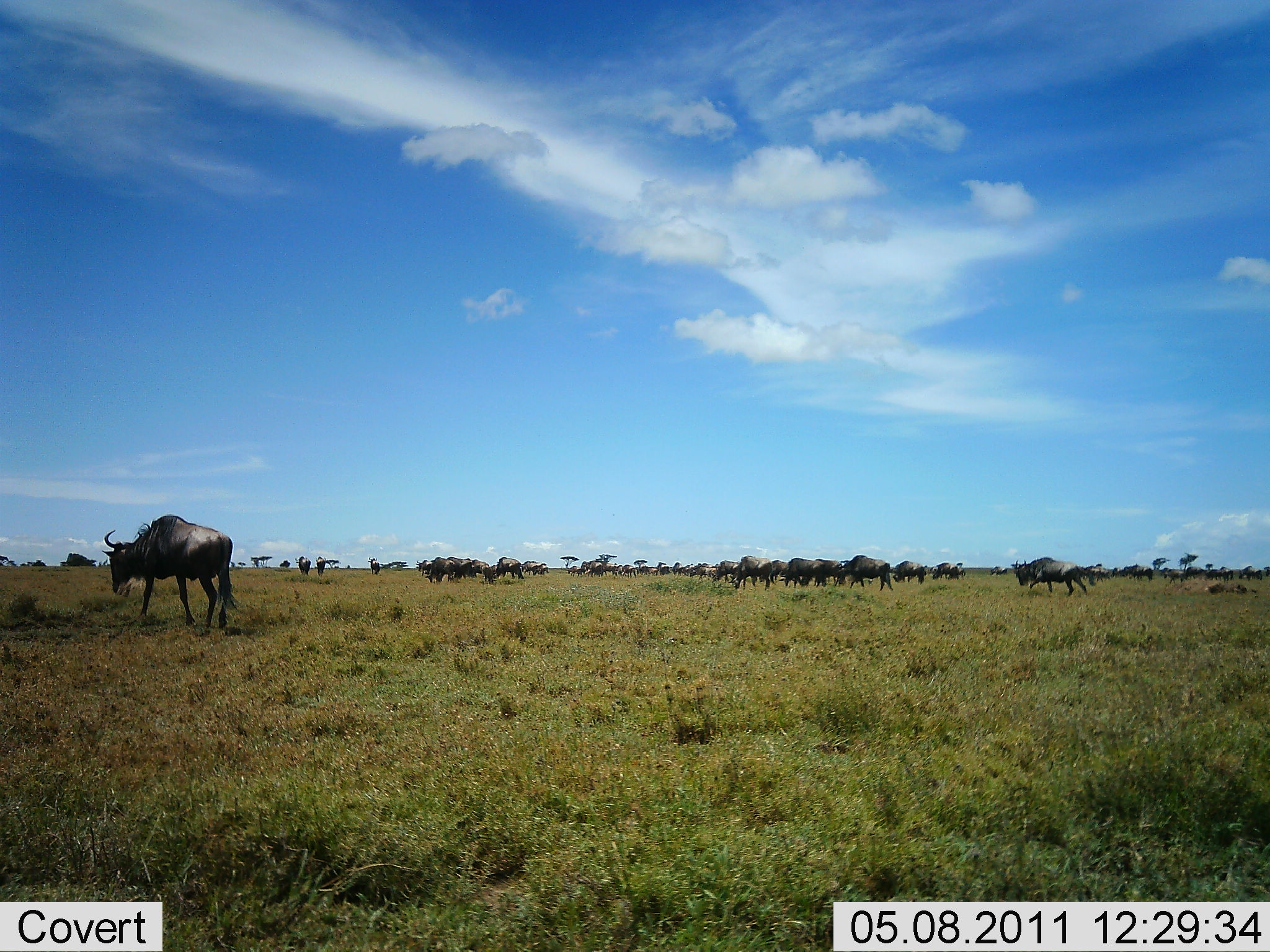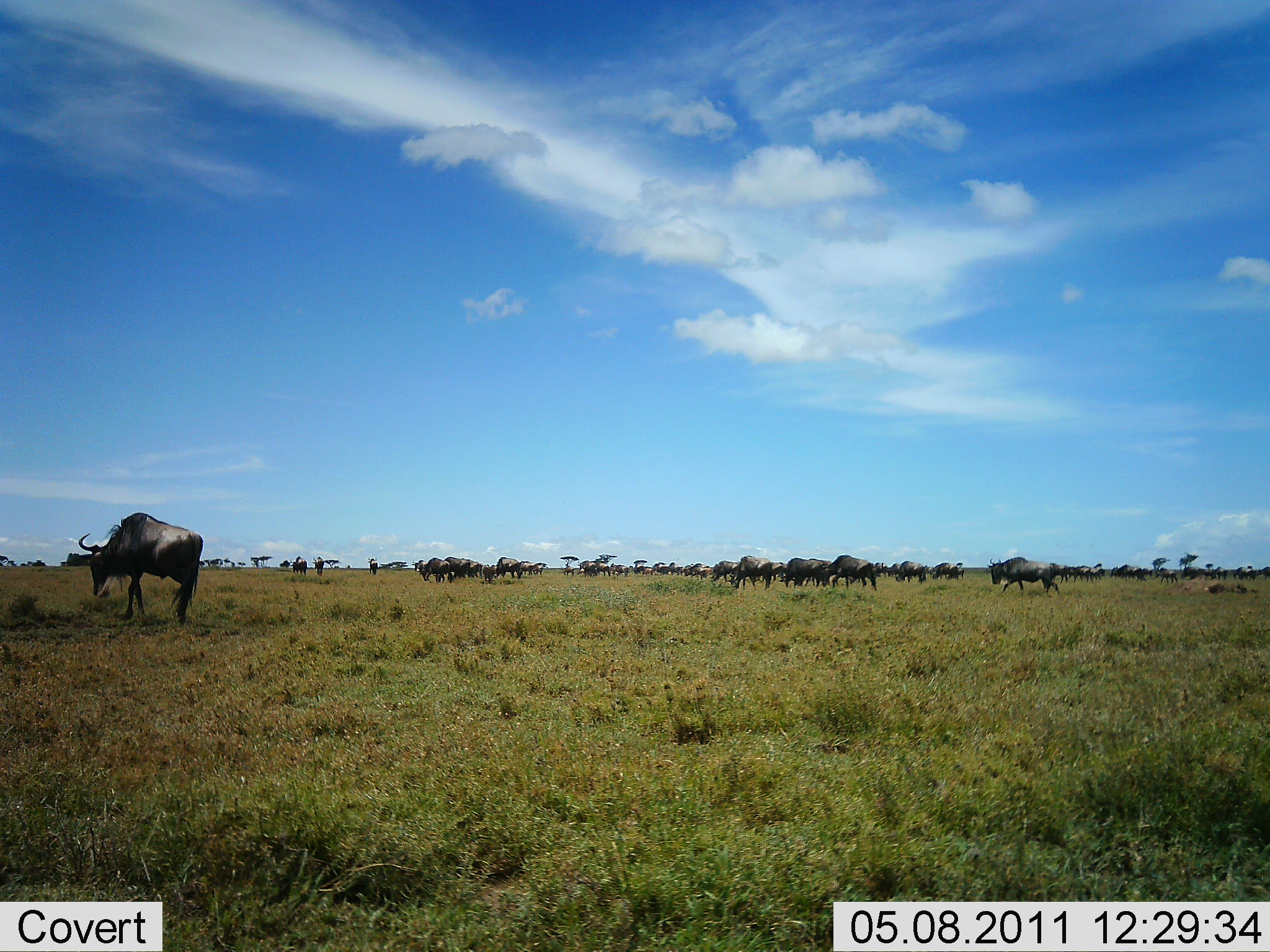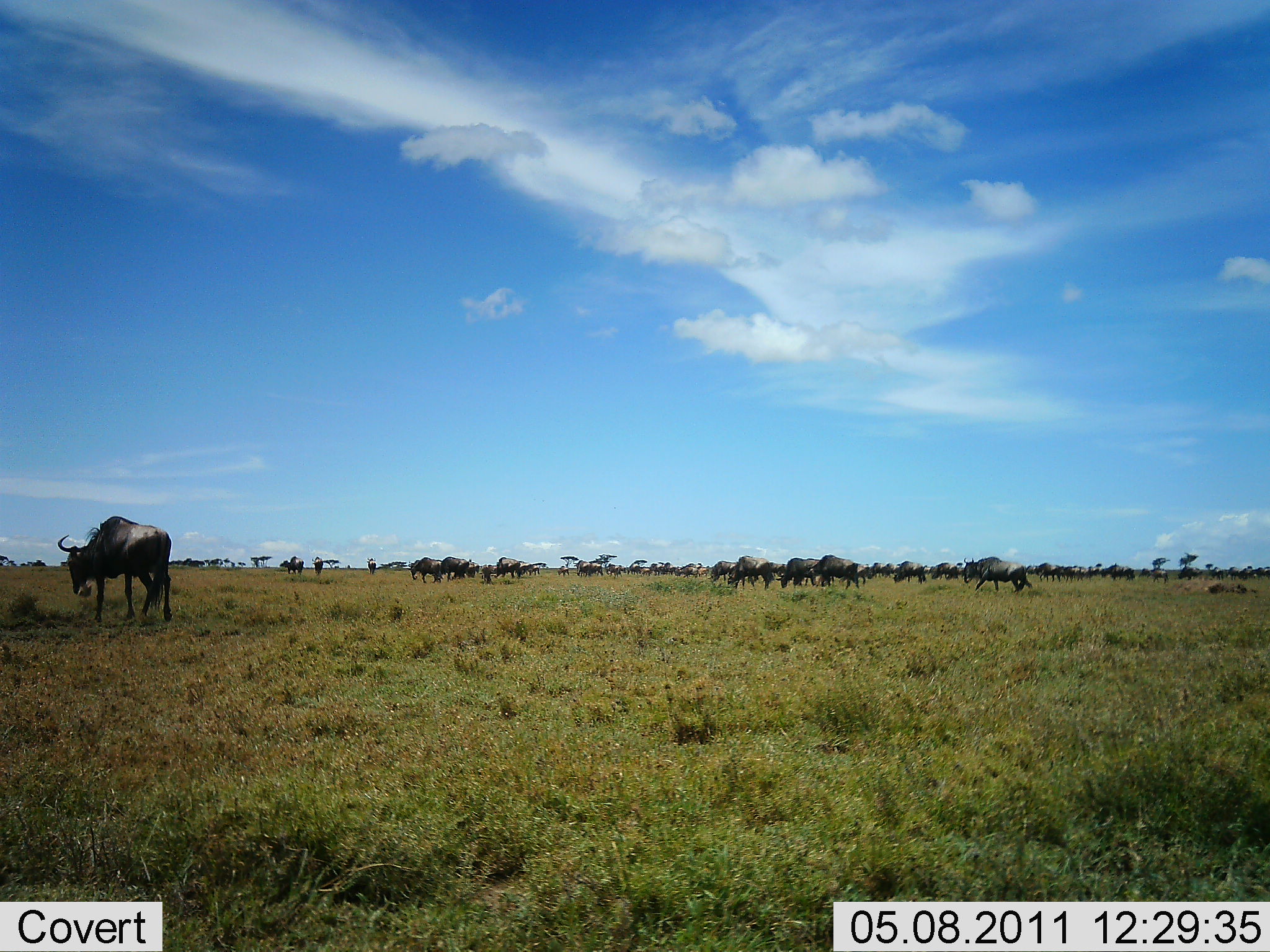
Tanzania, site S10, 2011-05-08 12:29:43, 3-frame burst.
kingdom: Animalia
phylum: Chordata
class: Mammalia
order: Artiodactyla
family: Bovidae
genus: Connochaetes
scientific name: Connochaetes taurinus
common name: blue wildebeest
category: wildebeest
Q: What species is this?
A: Wildebeest (blue wildebeest) (Connochaetes taurinus).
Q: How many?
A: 51+.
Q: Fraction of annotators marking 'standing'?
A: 25%.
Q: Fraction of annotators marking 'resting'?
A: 0%.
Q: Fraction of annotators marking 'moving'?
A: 92%.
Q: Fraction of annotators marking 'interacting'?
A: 0%.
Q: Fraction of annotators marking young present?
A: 0%.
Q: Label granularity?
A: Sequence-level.